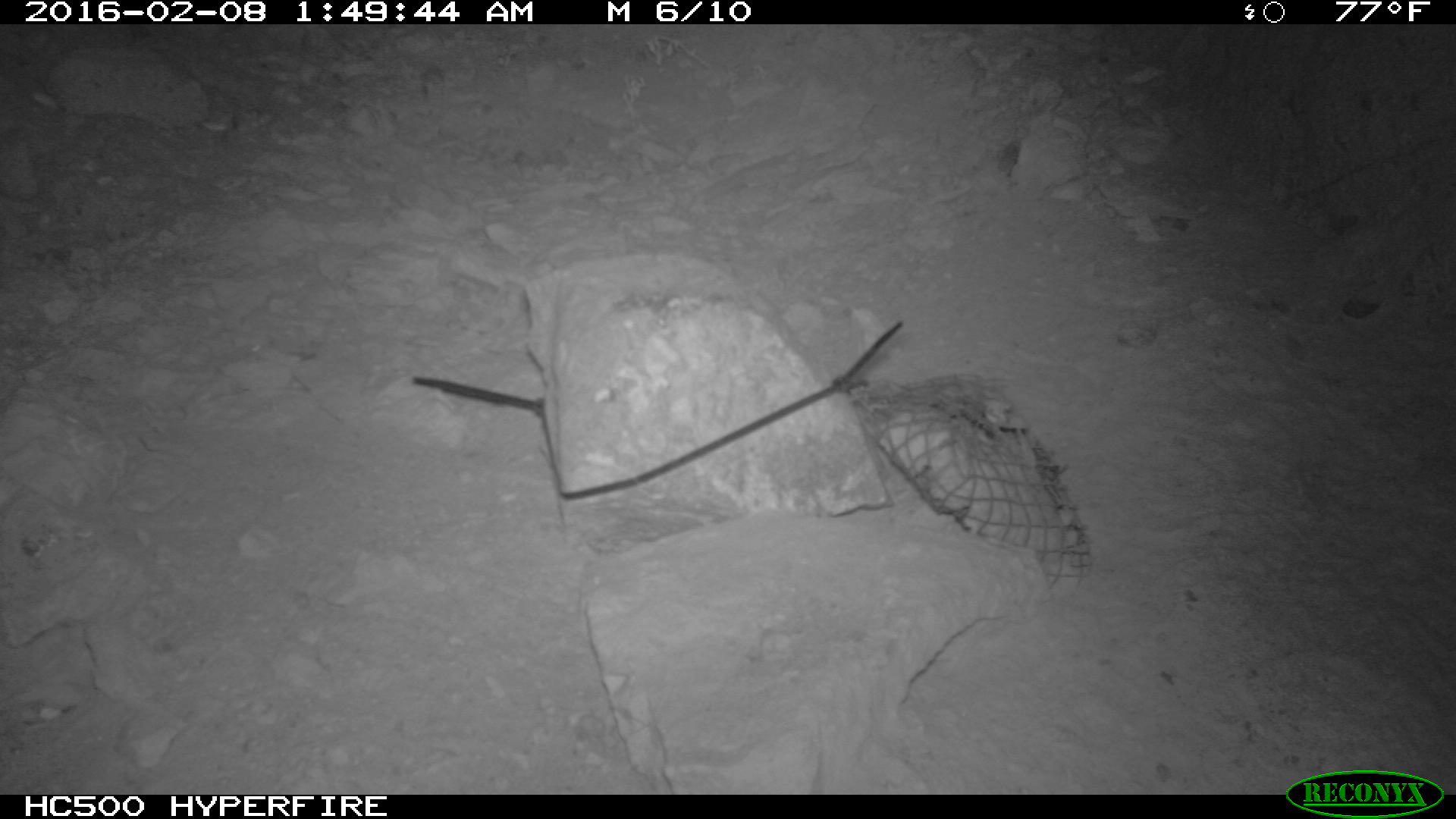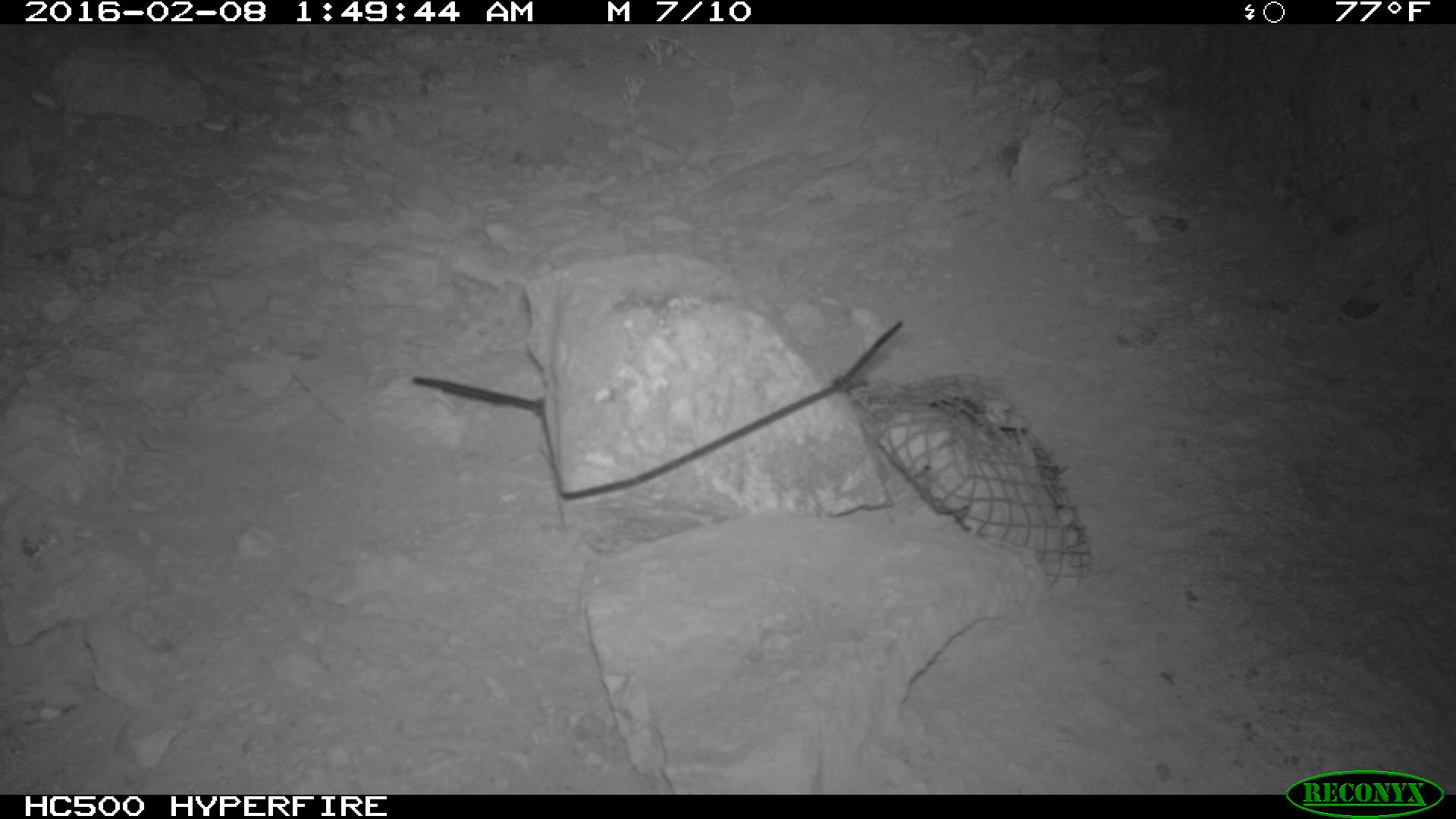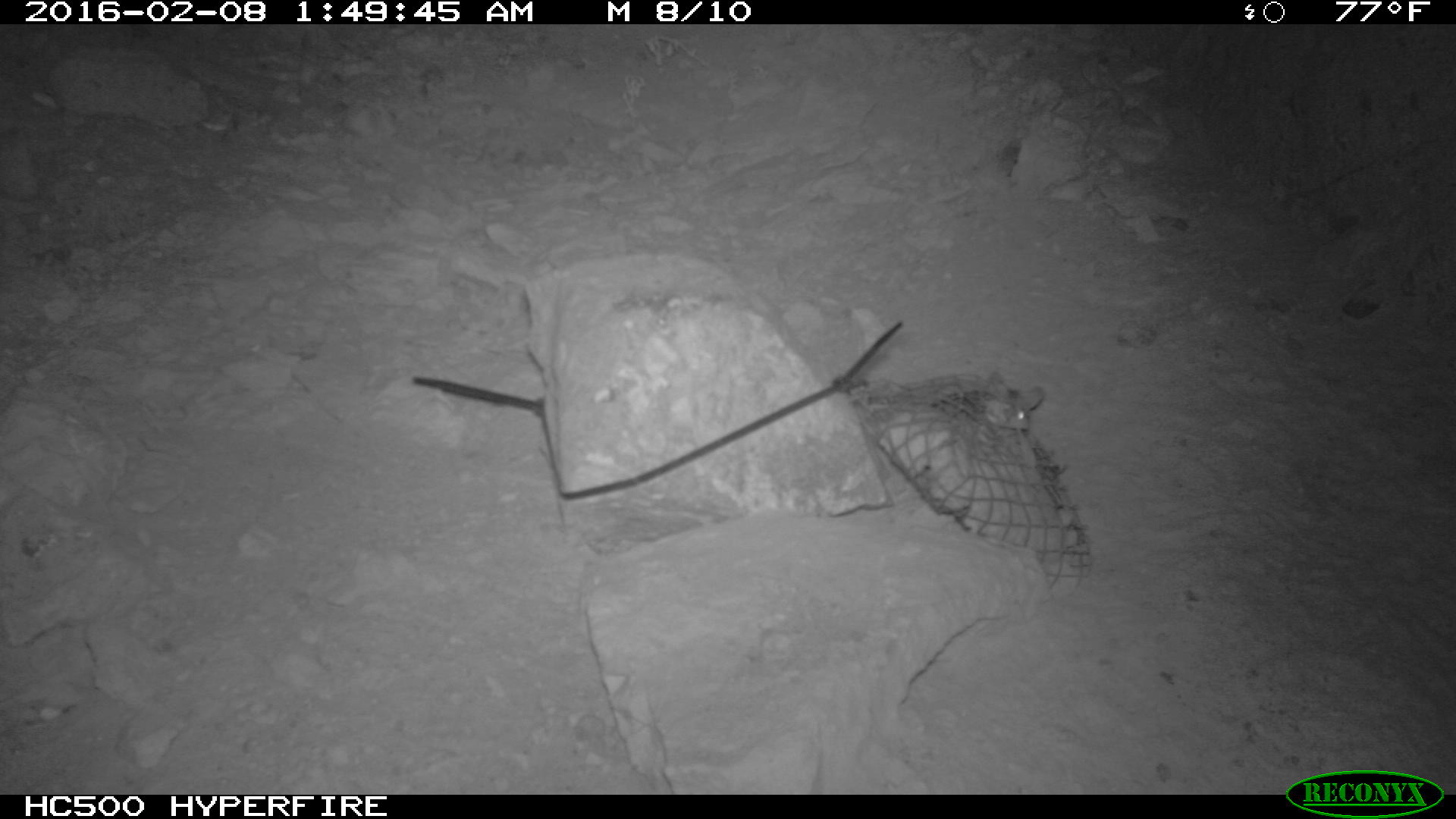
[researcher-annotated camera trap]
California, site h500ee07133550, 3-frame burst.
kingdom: Animalia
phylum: Chordata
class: Mammalia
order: Rodentia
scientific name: Rodentia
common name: rodent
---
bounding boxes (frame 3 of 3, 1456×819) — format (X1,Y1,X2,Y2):
rodent: (984,372,1043,428)